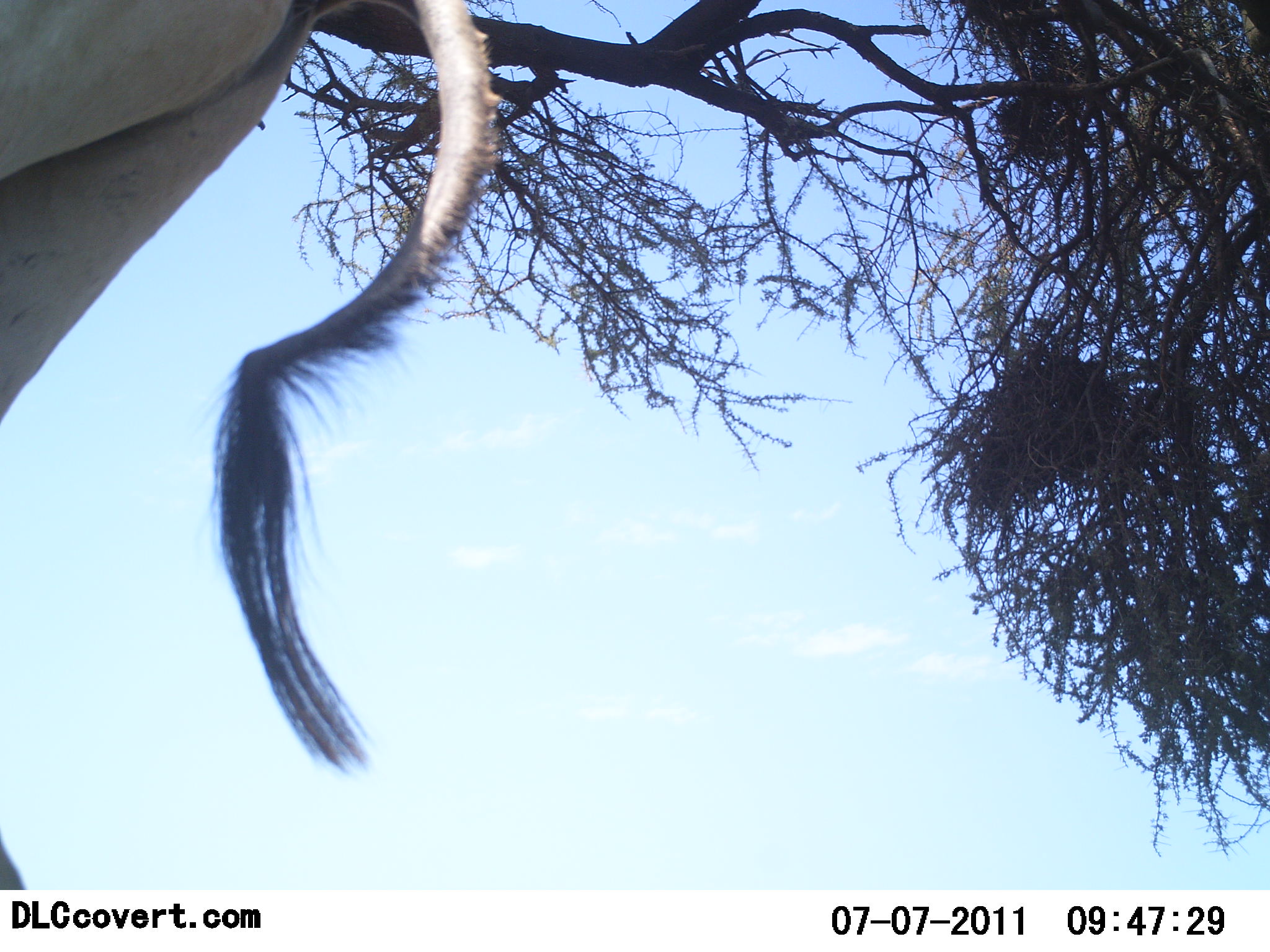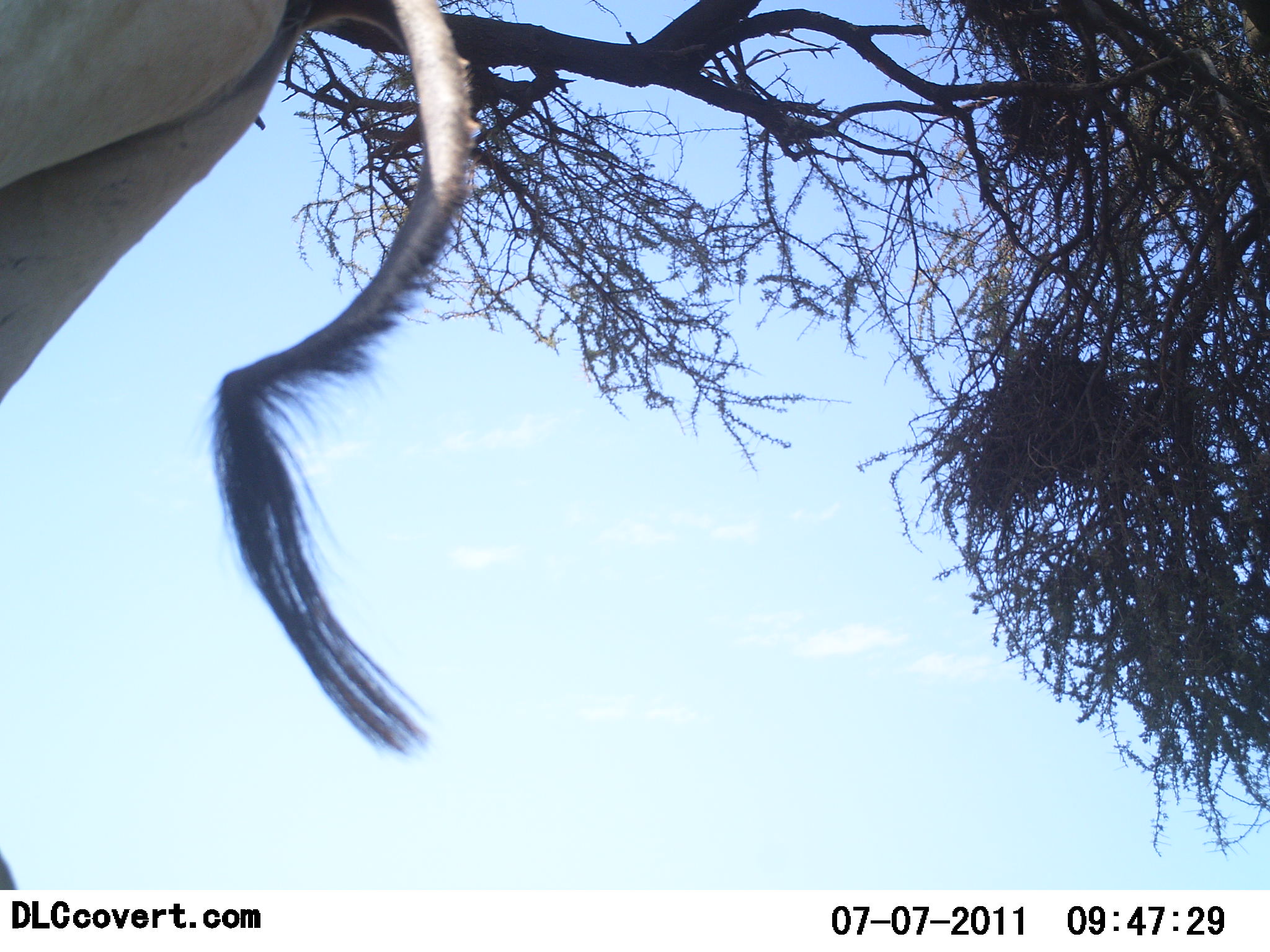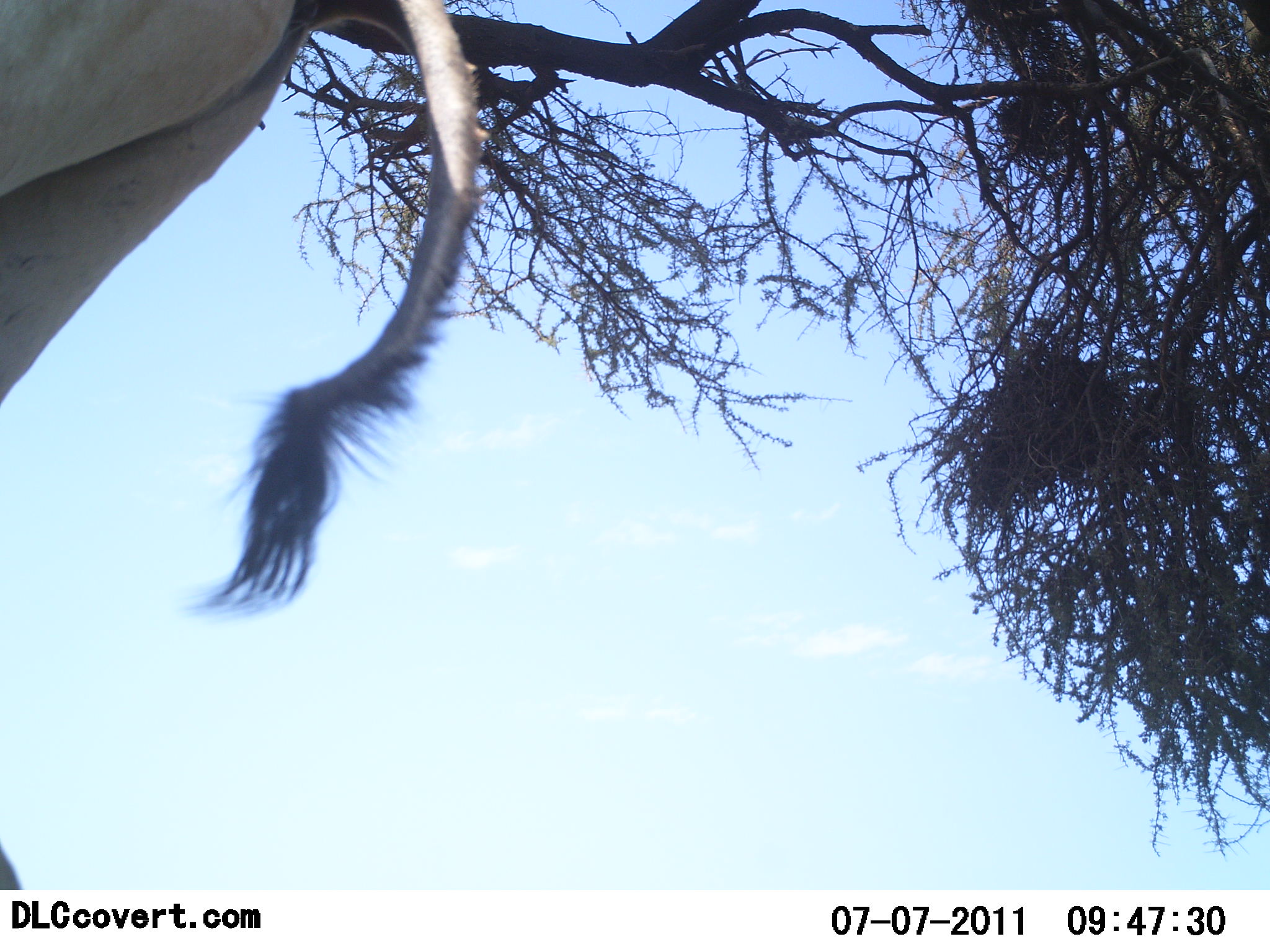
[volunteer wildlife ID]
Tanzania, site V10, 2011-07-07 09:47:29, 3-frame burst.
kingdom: Animalia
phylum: Chordata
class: Mammalia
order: Artiodactyla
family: Bovidae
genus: Alcelaphus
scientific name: Alcelaphus buselaphus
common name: hartebeest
Hartebeest (Alcelaphus buselaphus), count 1. Behavior (volunteer vote fractions): standing 100%, resting 0%, moving 0%, interacting 0%. Young present (vote fraction): 0%. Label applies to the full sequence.